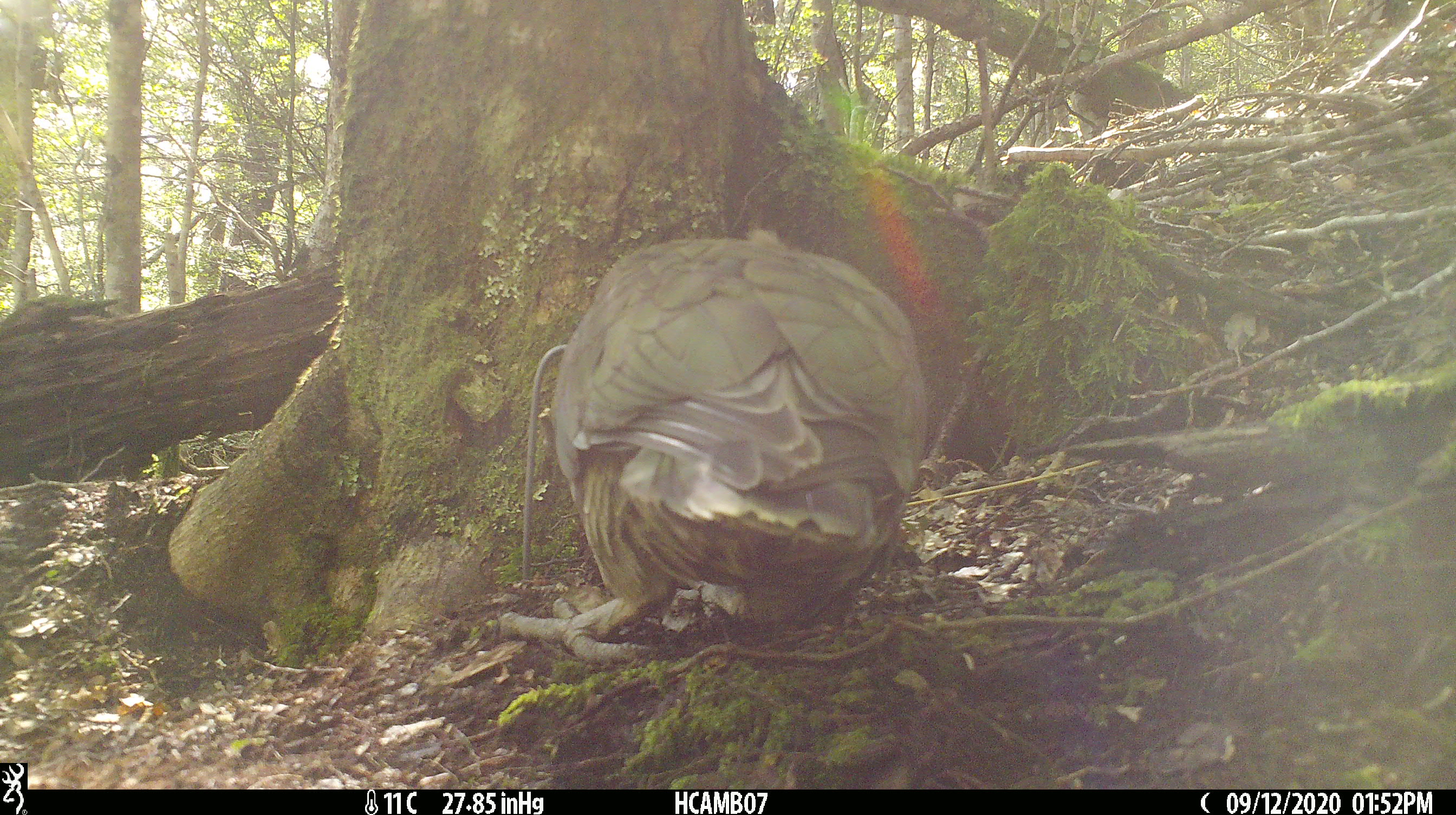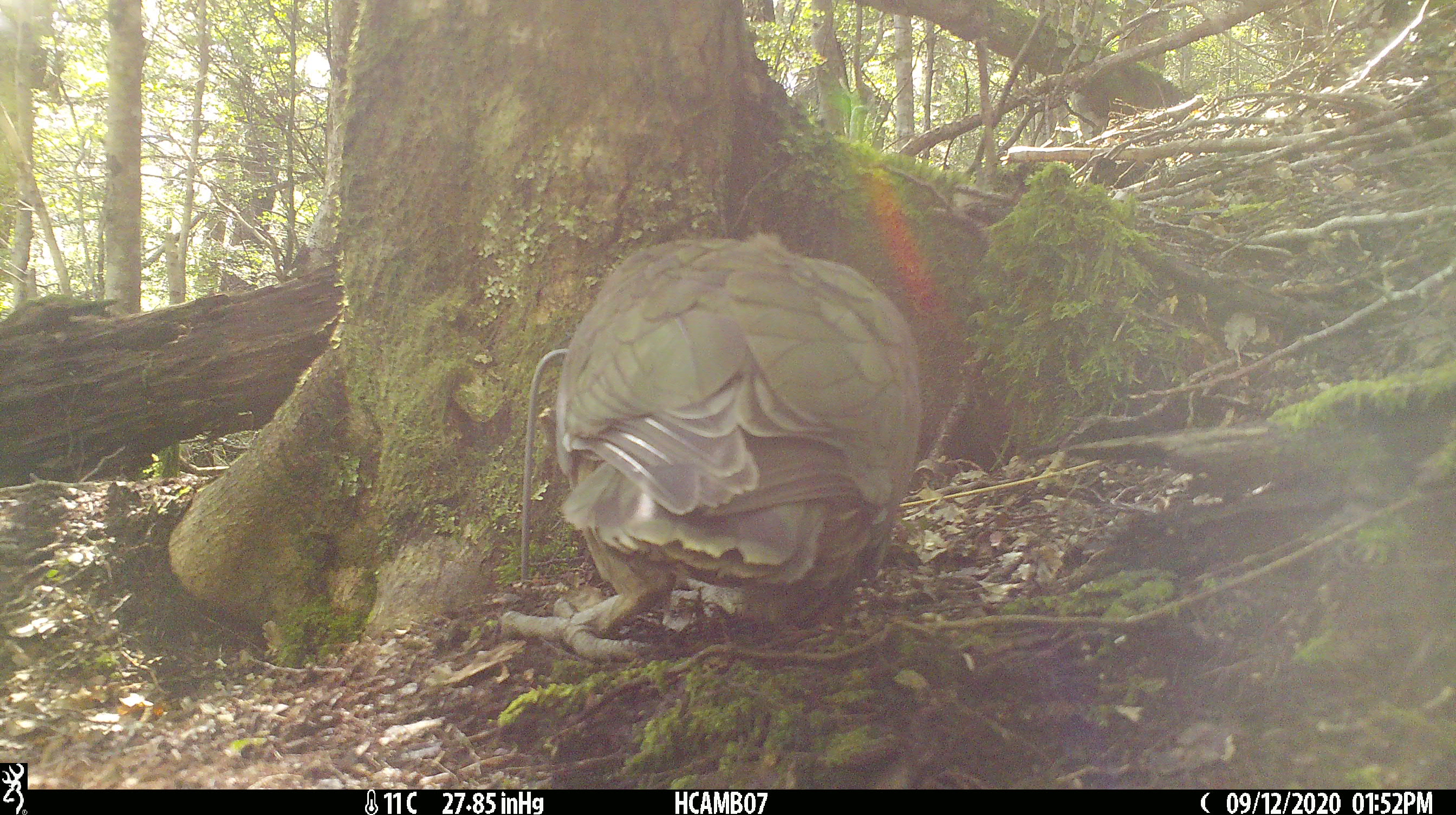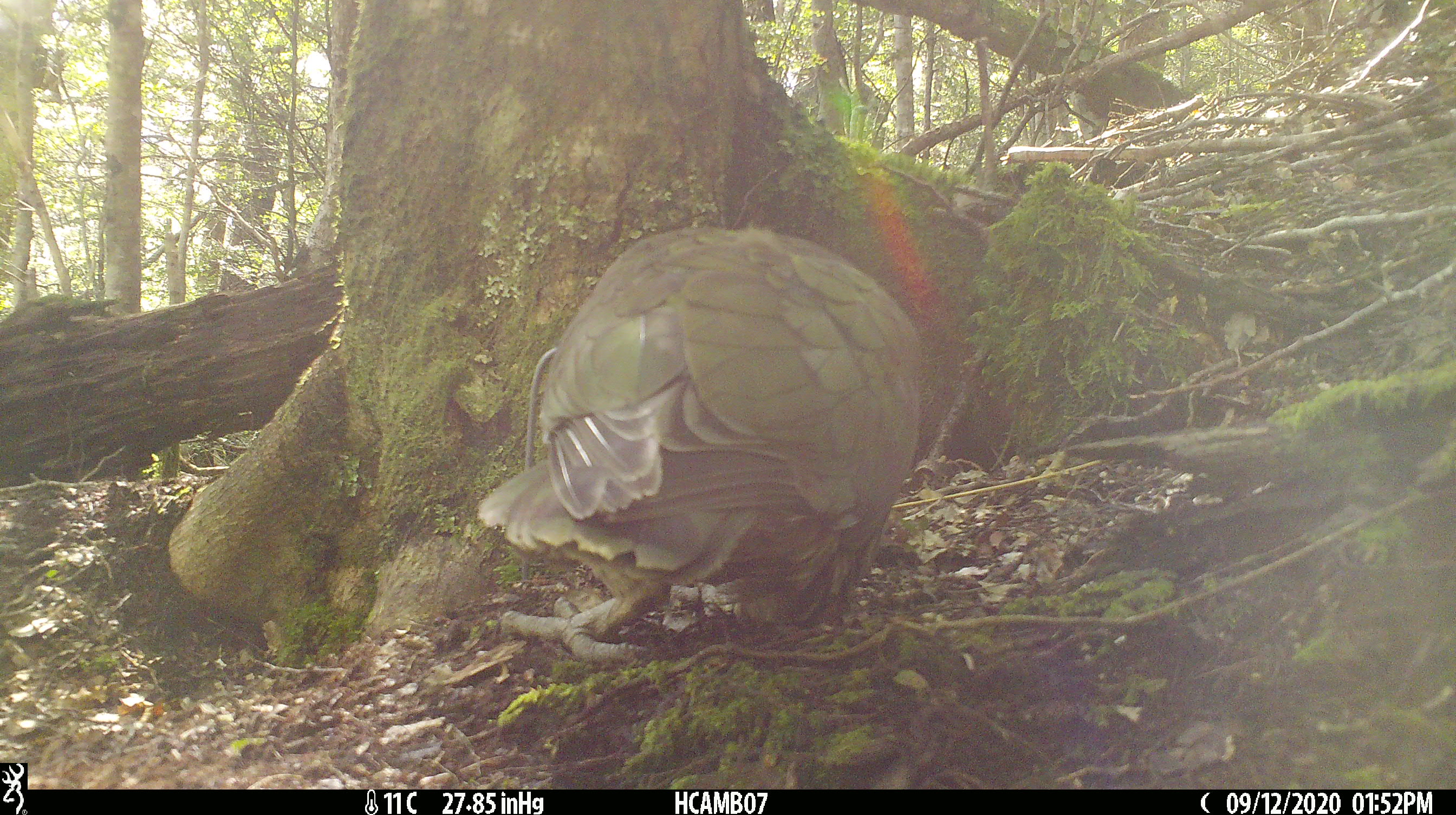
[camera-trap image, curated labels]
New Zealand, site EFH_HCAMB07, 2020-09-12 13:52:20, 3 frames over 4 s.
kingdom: Animalia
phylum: Chordata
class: Aves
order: Psittaciformes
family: Strigopidae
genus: Nestor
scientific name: Nestor notabilis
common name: kea